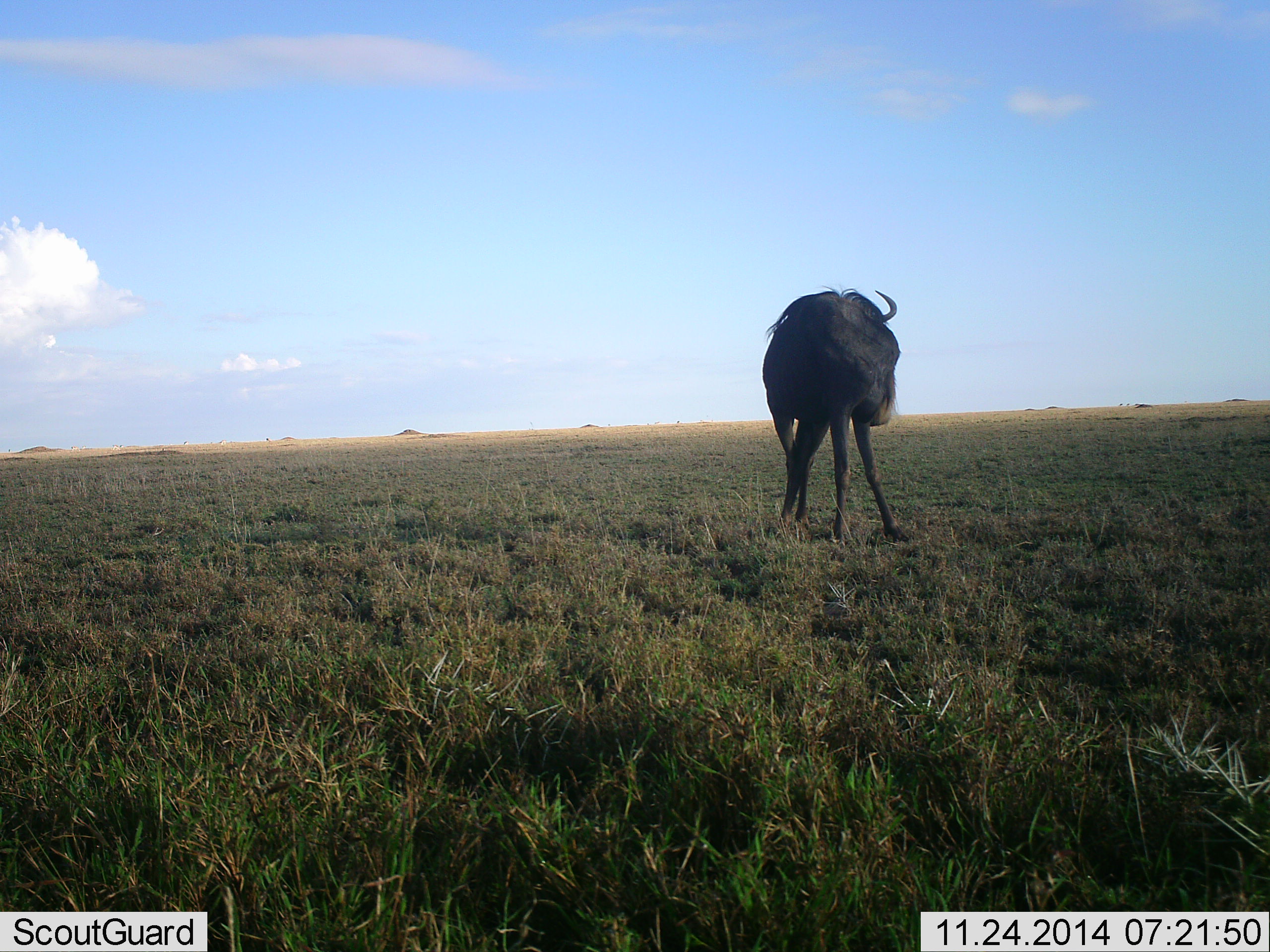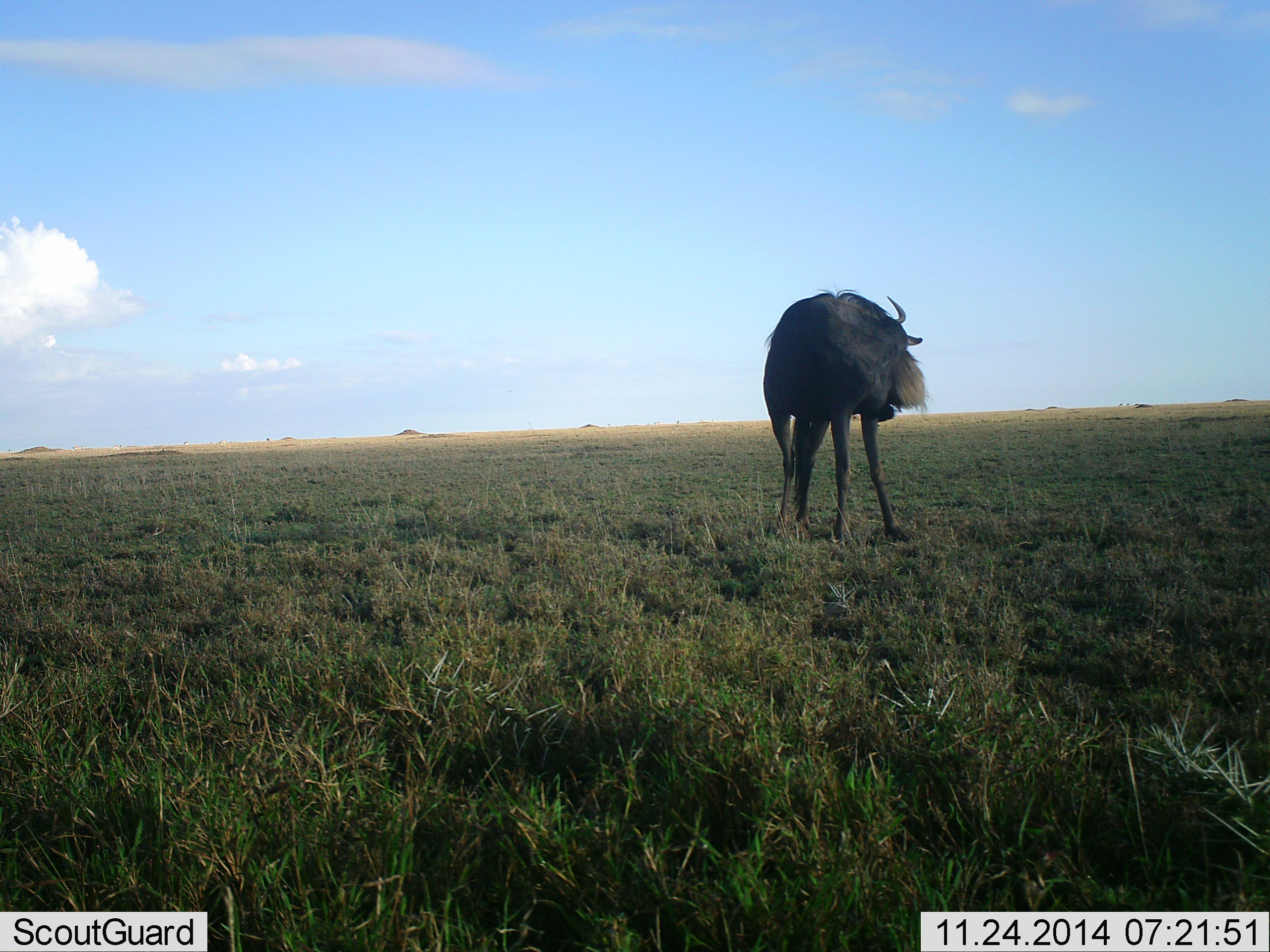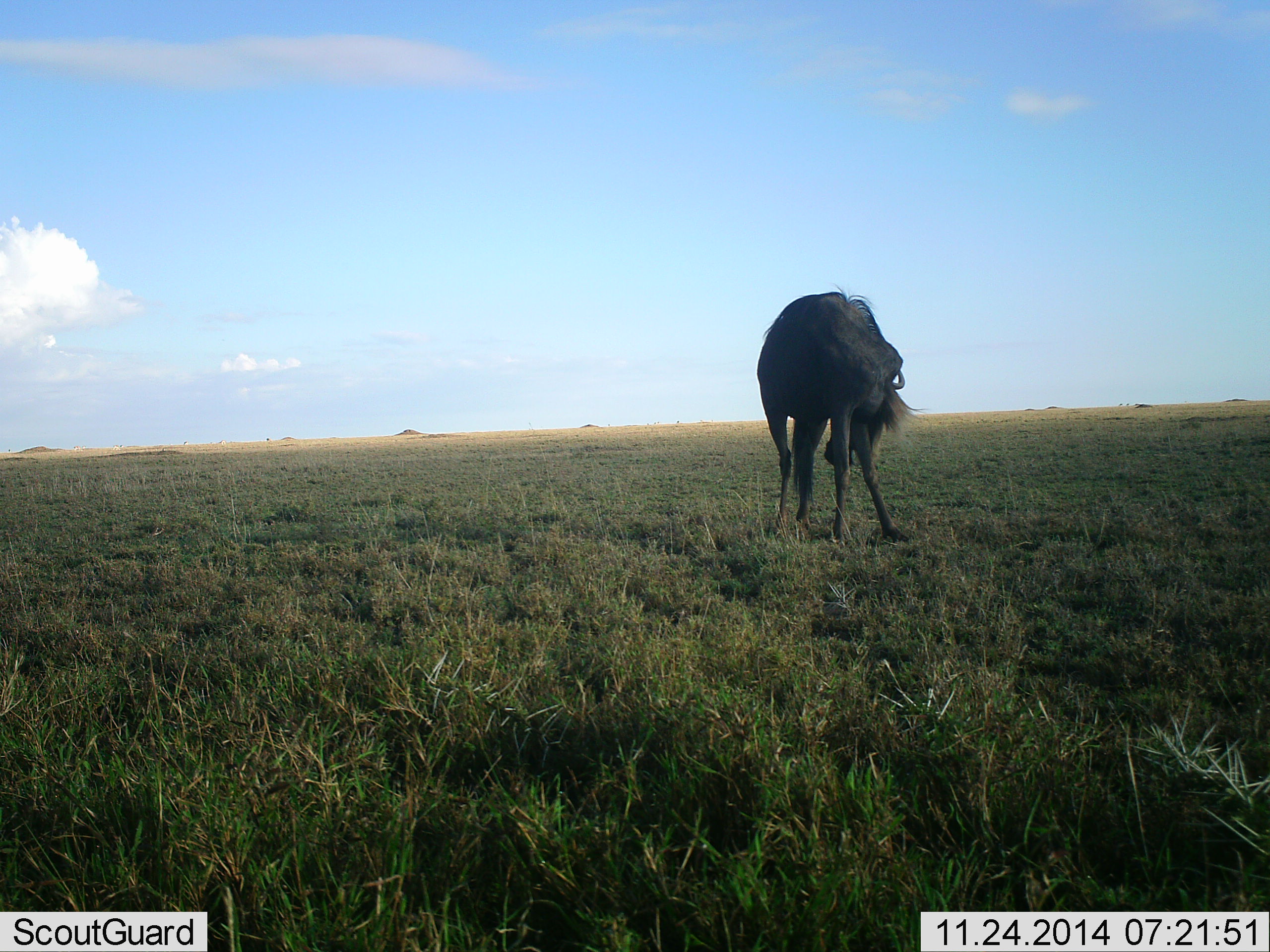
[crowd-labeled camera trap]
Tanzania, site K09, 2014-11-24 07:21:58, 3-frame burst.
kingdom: Animalia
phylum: Chordata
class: Mammalia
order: Artiodactyla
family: Bovidae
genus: Connochaetes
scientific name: Connochaetes taurinus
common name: blue wildebeest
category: wildebeest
Wildebeest (blue wildebeest) (Connochaetes taurinus), count 1. Behavior (volunteer vote fractions): standing 100%, resting 0%, moving 0%, interacting 0%. Young present (vote fraction): 0%. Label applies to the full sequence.